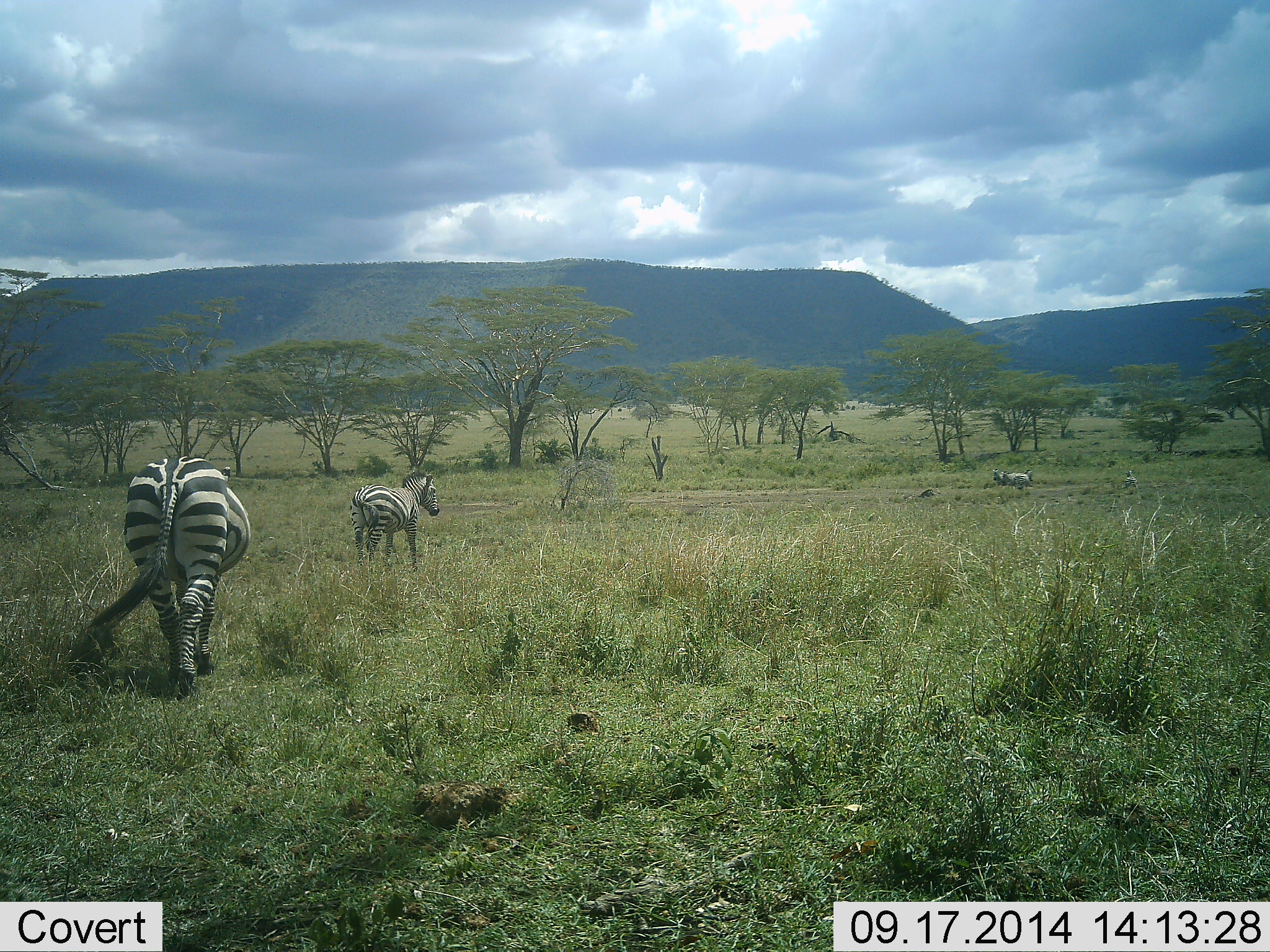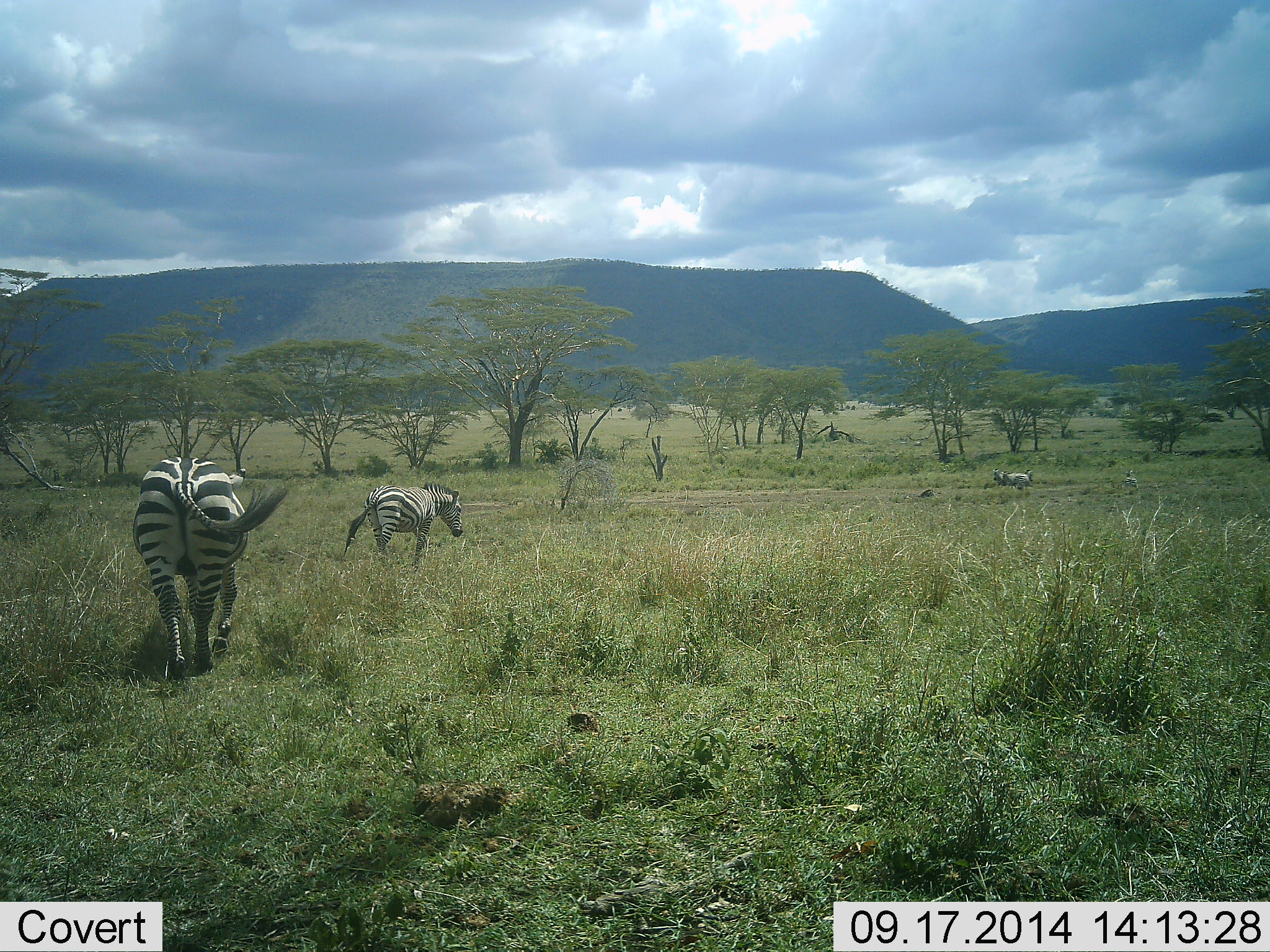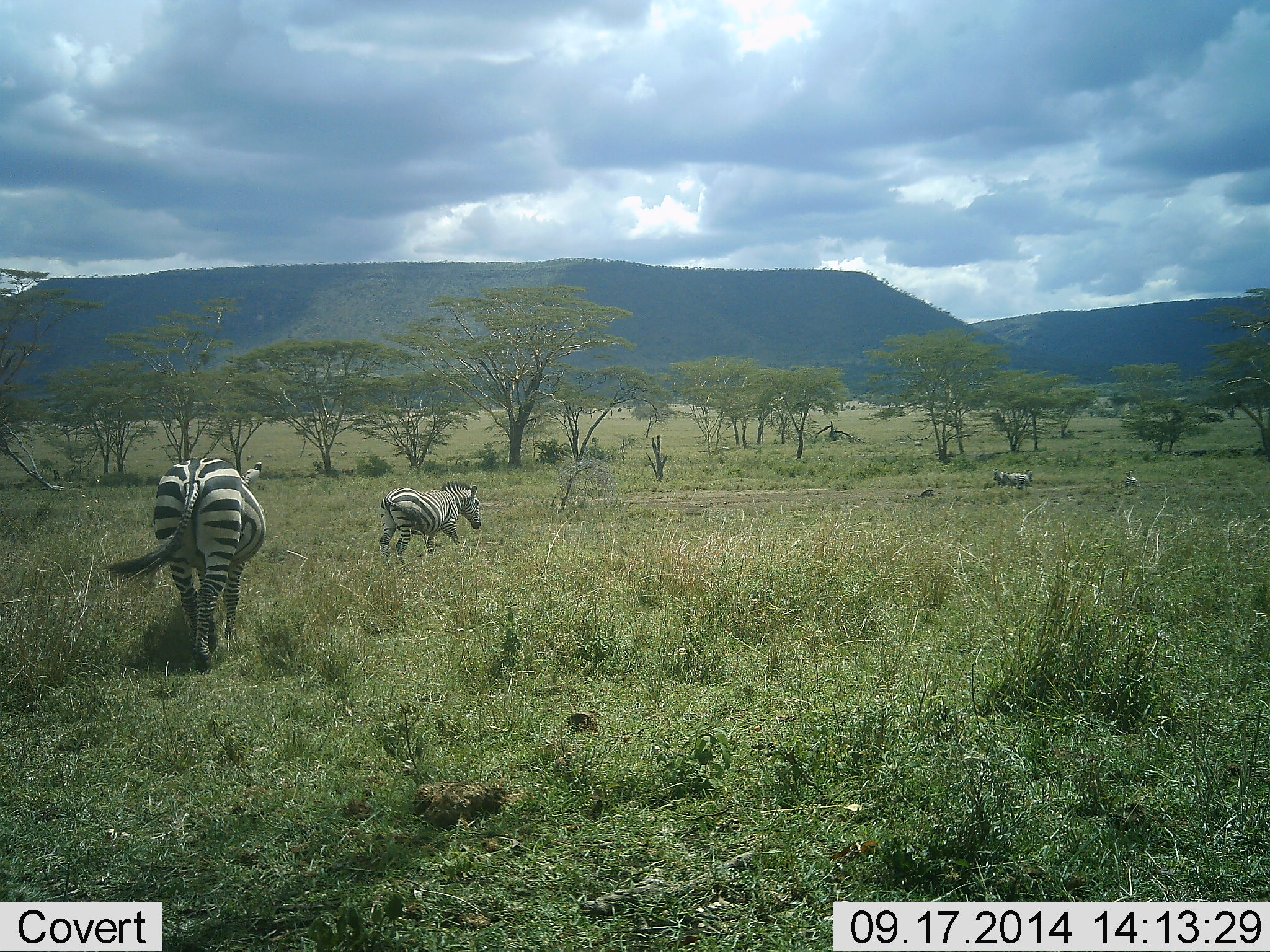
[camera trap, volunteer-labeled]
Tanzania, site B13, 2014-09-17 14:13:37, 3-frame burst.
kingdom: Animalia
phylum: Chordata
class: Mammalia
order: Perissodactyla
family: Equidae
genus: Equus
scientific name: Equus quagga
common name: plains zebra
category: zebra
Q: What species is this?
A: Zebra (plains zebra) (Equus quagga).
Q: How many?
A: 2.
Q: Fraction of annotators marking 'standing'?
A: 20%.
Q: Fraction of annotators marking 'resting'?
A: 0%.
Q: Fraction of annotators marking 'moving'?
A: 90%.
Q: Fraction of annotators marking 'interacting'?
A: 0%.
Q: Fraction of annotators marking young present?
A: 0%.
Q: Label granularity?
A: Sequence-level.